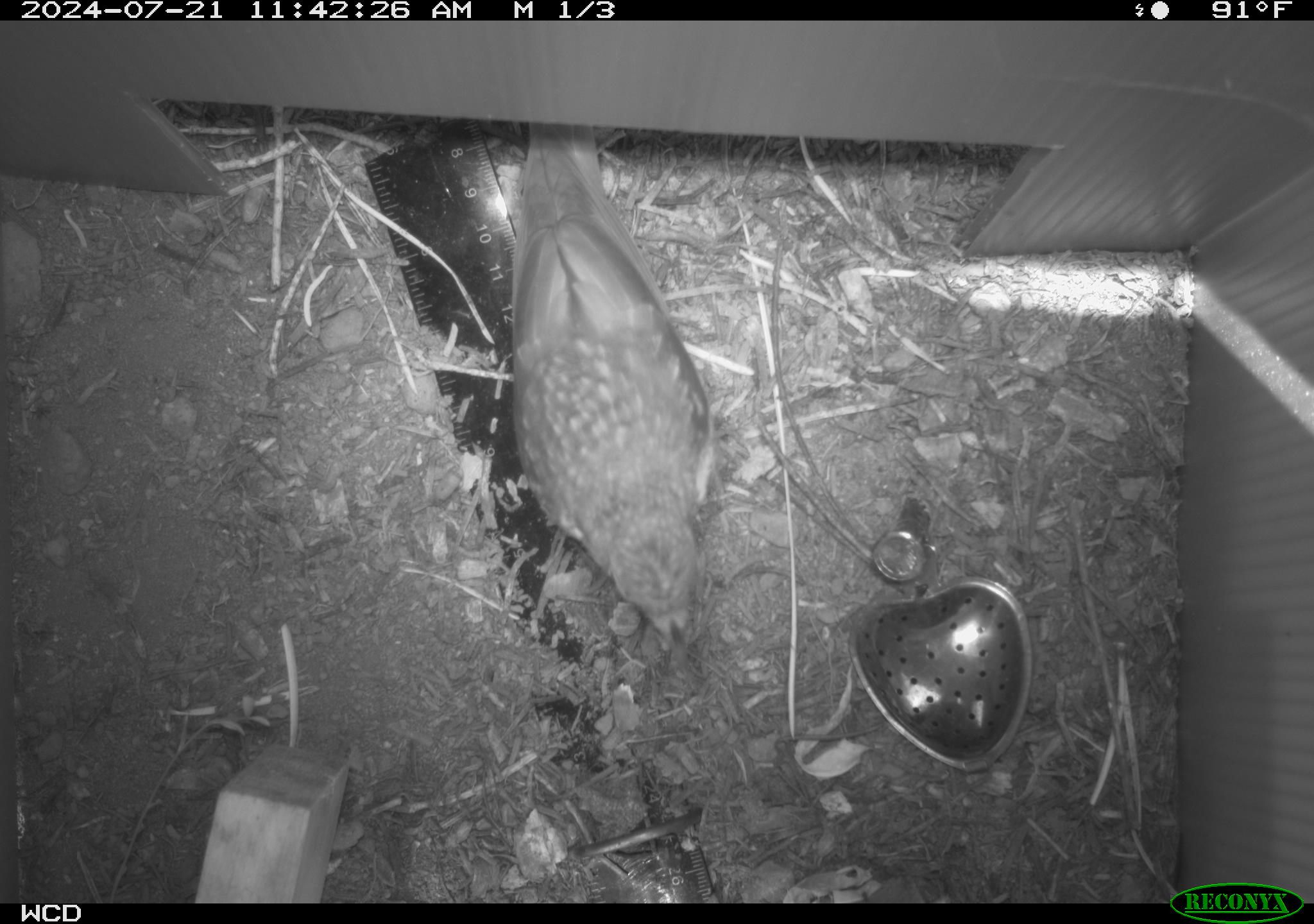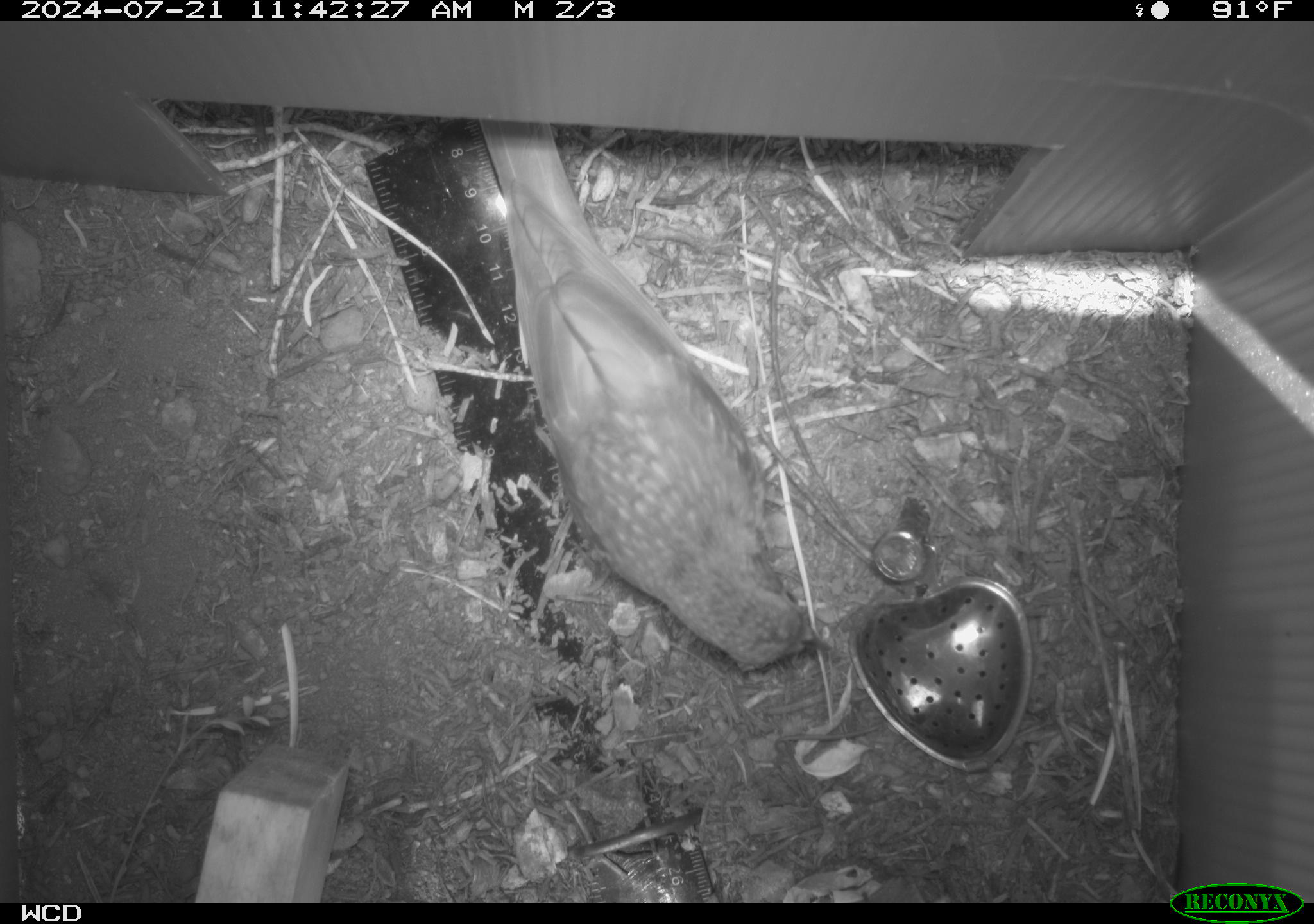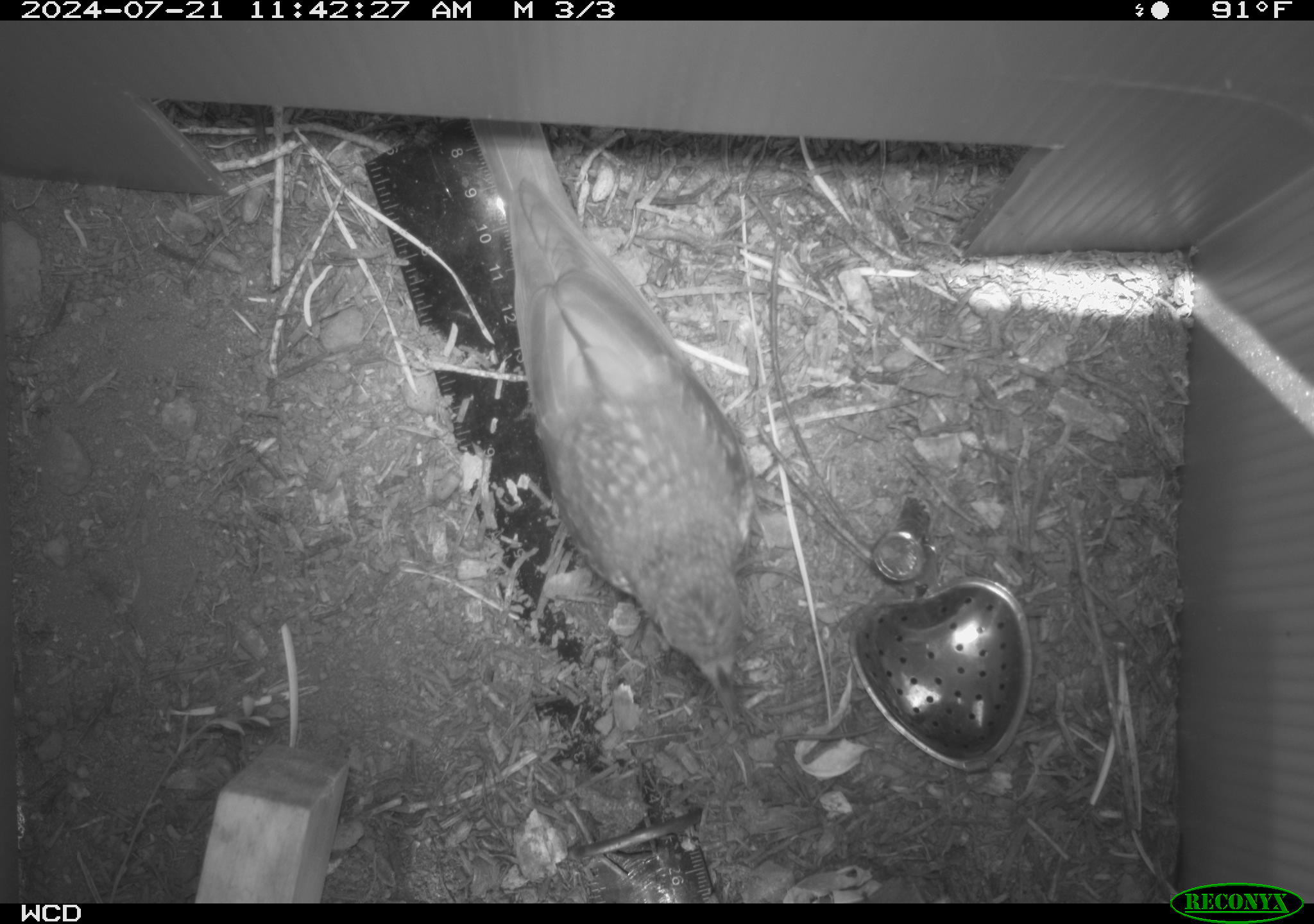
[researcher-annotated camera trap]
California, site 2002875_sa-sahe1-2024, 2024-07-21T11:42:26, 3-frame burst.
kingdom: Animalia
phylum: Chordata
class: Aves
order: Passeriformes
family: Turdidae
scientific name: Turdidae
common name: thrushes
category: turdidae family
Turdidae family (thrushes) (Turdidae).